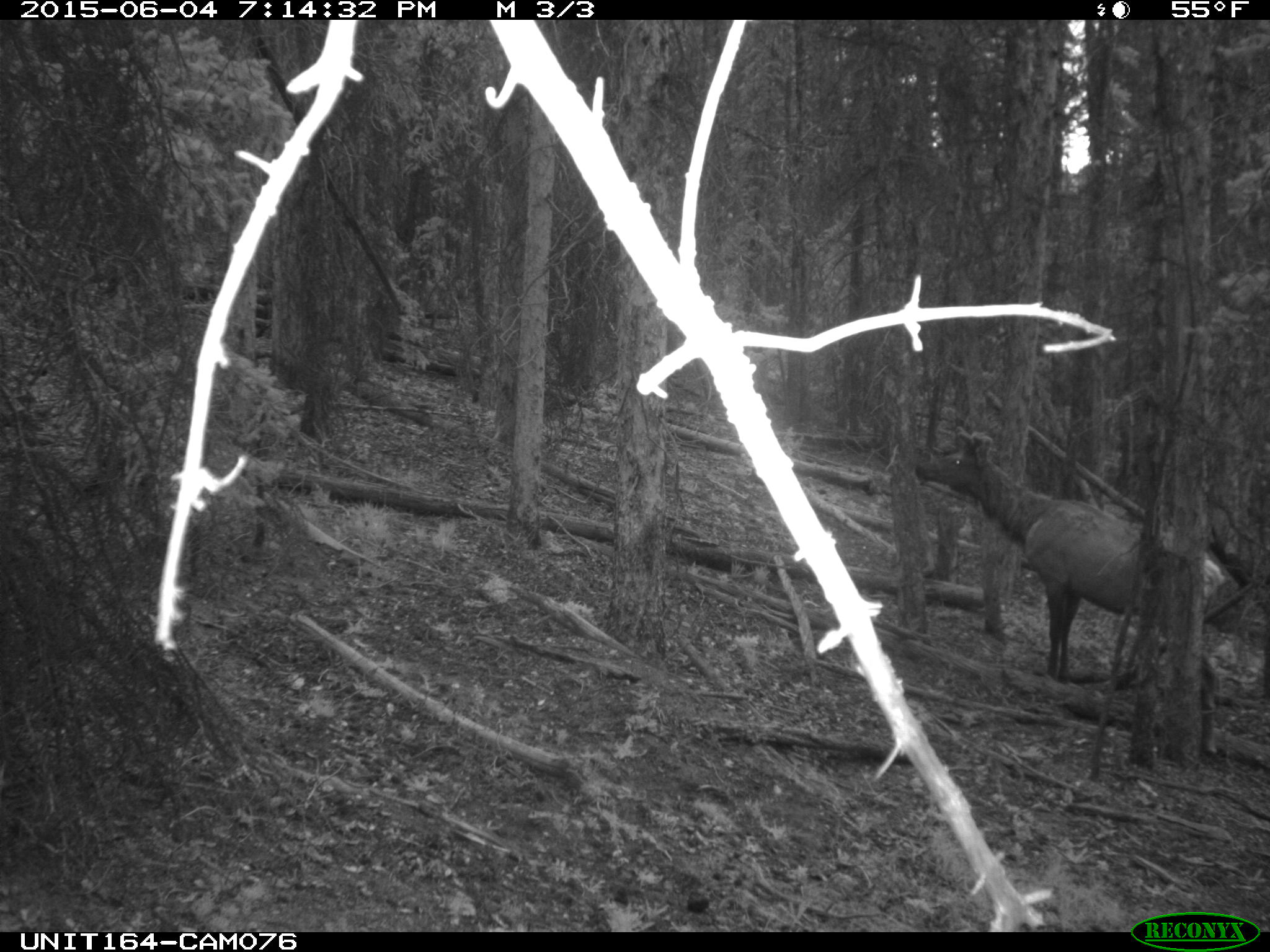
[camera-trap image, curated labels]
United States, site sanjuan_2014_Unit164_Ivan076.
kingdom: Animalia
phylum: Chordata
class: Mammalia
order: Artiodactyla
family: Cervidae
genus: Cervus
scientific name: Cervus elaphus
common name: red deer